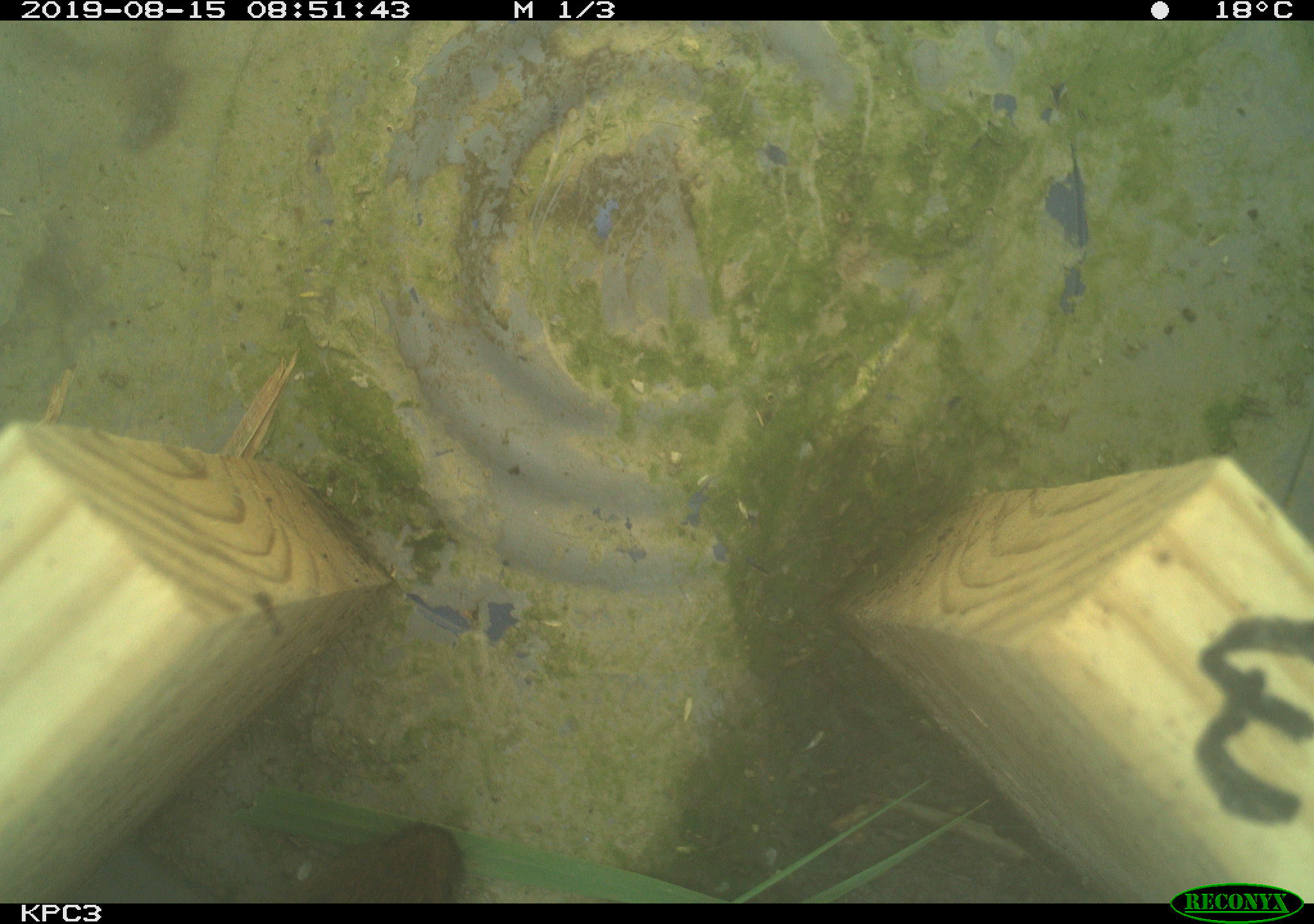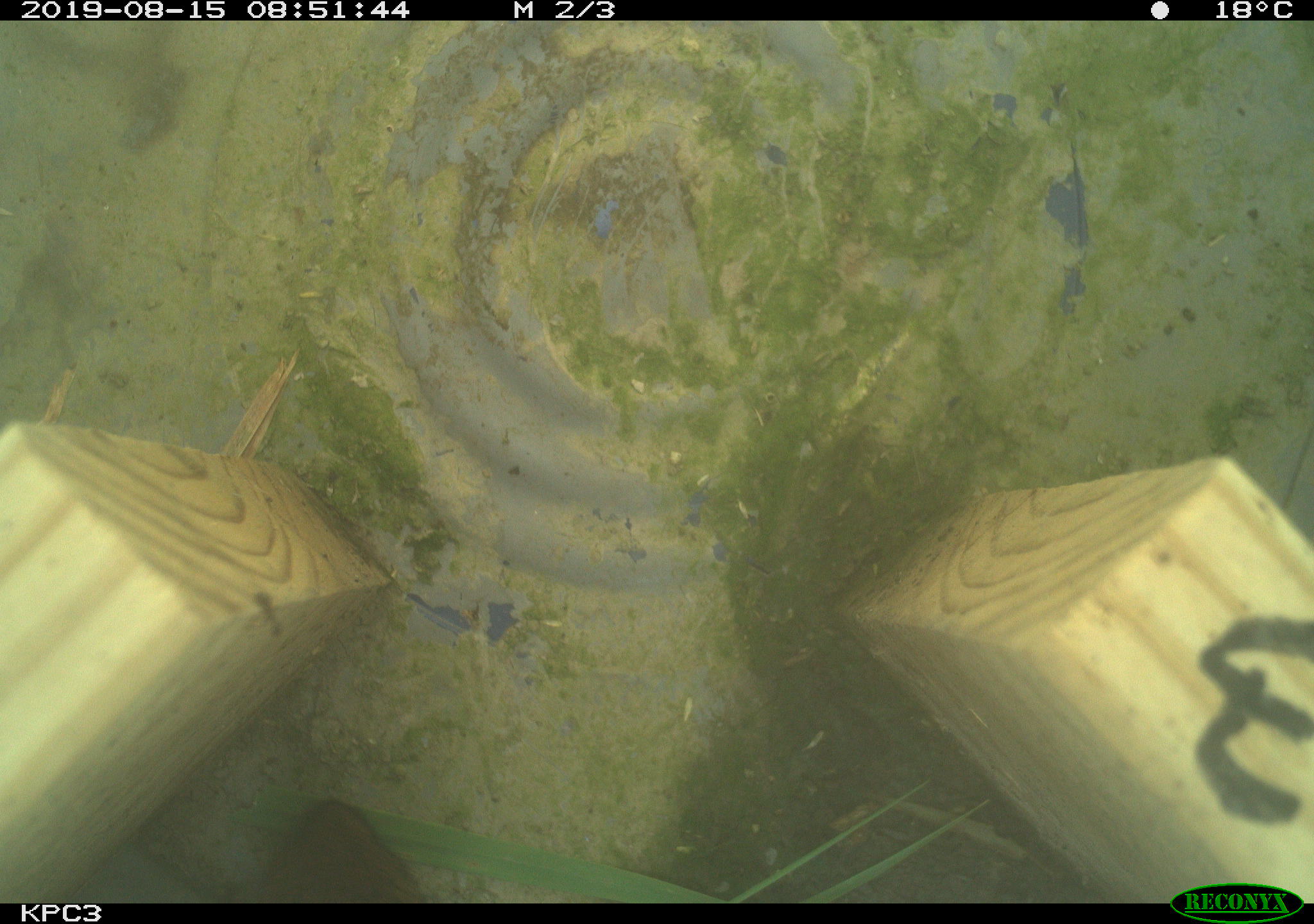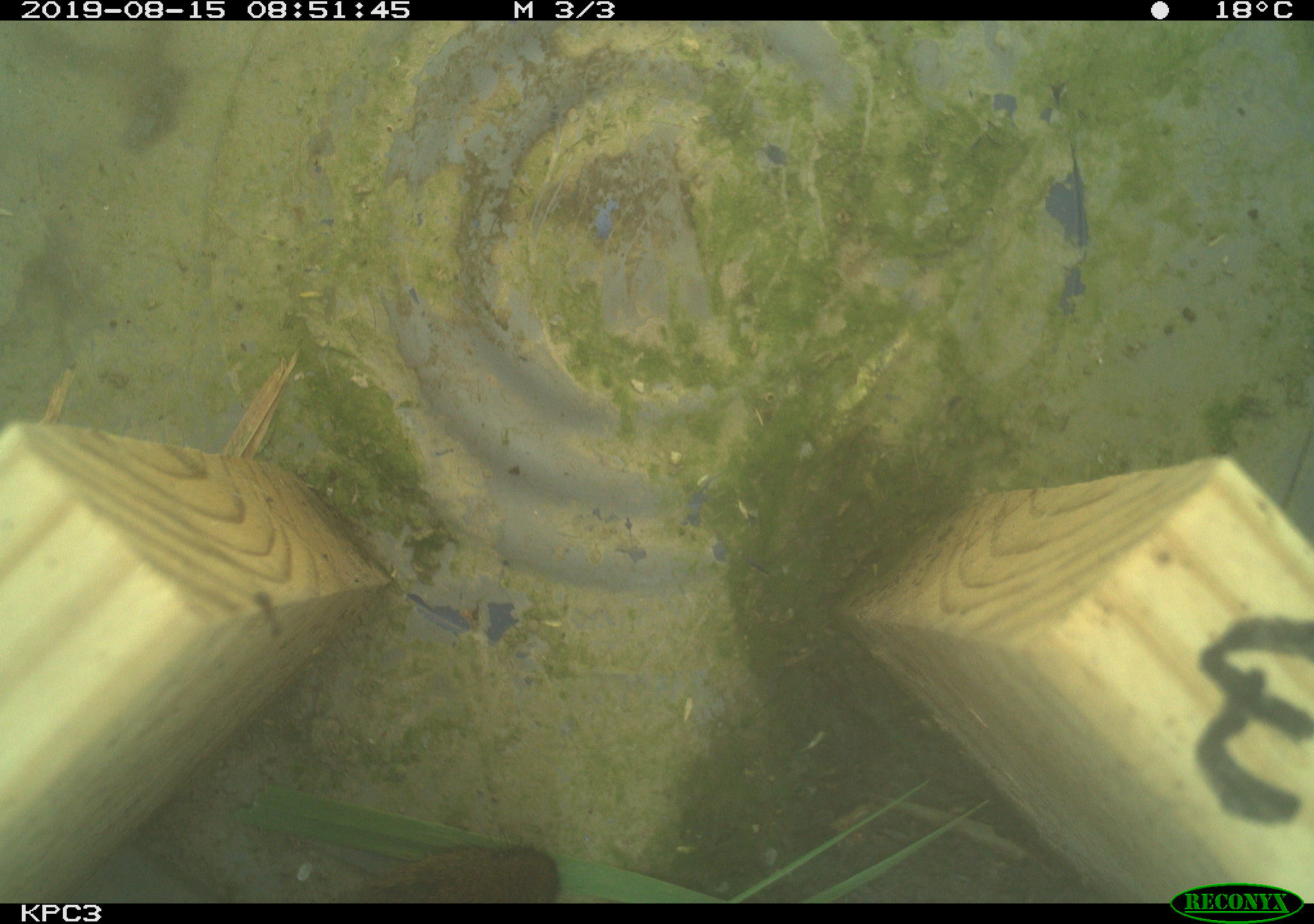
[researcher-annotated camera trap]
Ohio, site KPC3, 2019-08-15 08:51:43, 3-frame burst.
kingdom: Animalia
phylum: Chordata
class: Mammalia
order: Rodentia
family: Cricetidae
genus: Microtus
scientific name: Microtus pennsylvanicus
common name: meadow vole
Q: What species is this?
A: Meadow vole (Microtus pennsylvanicus).